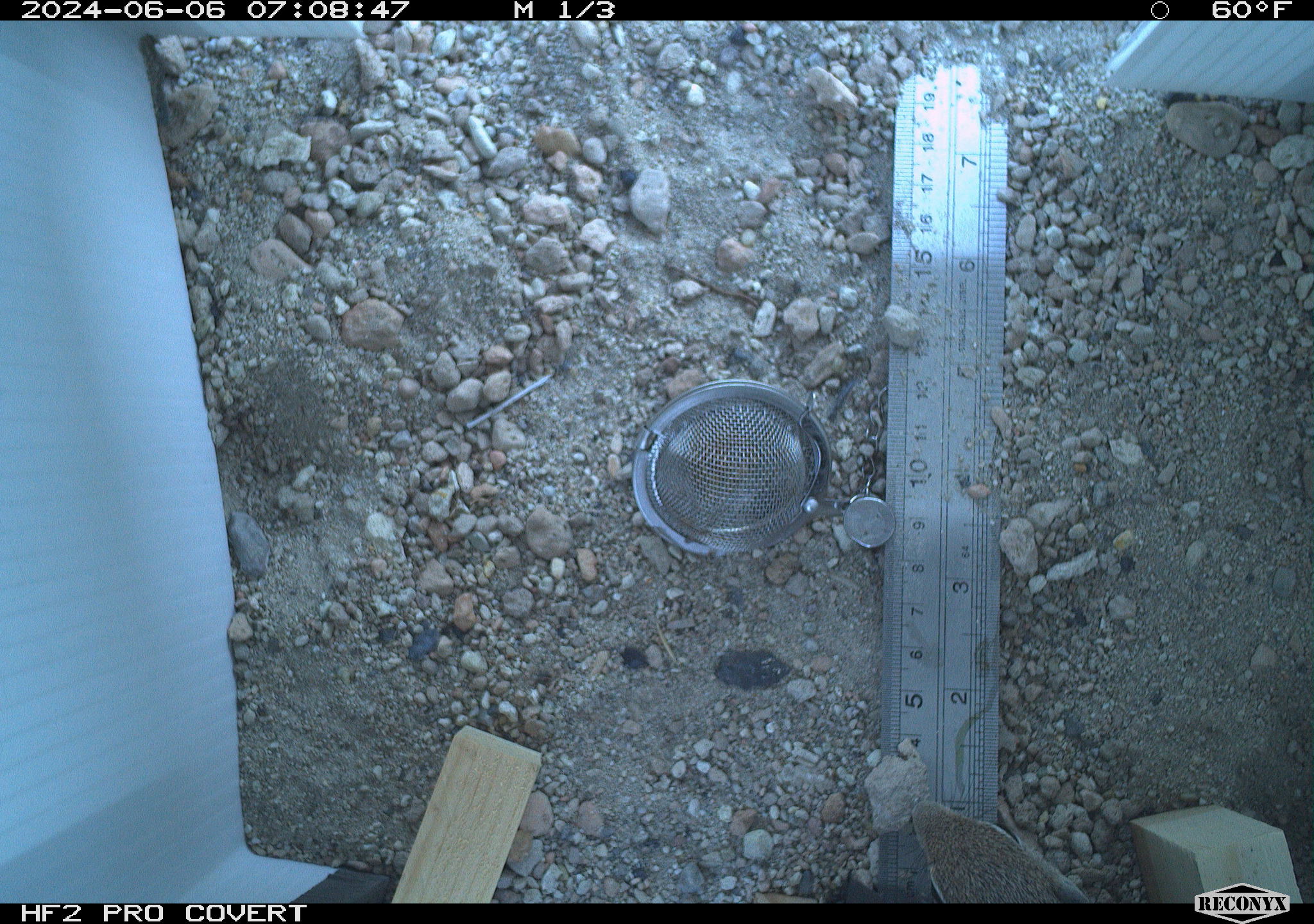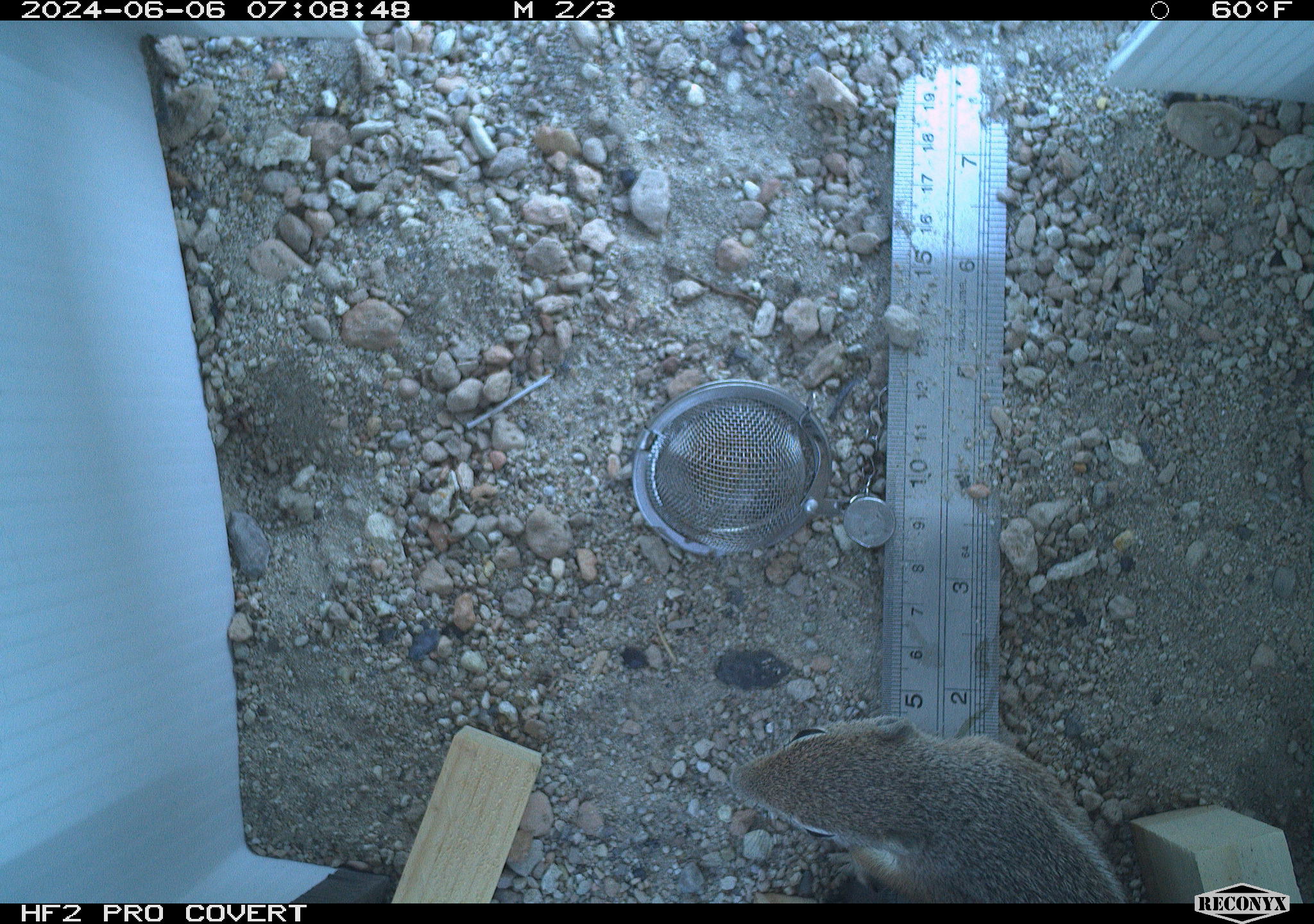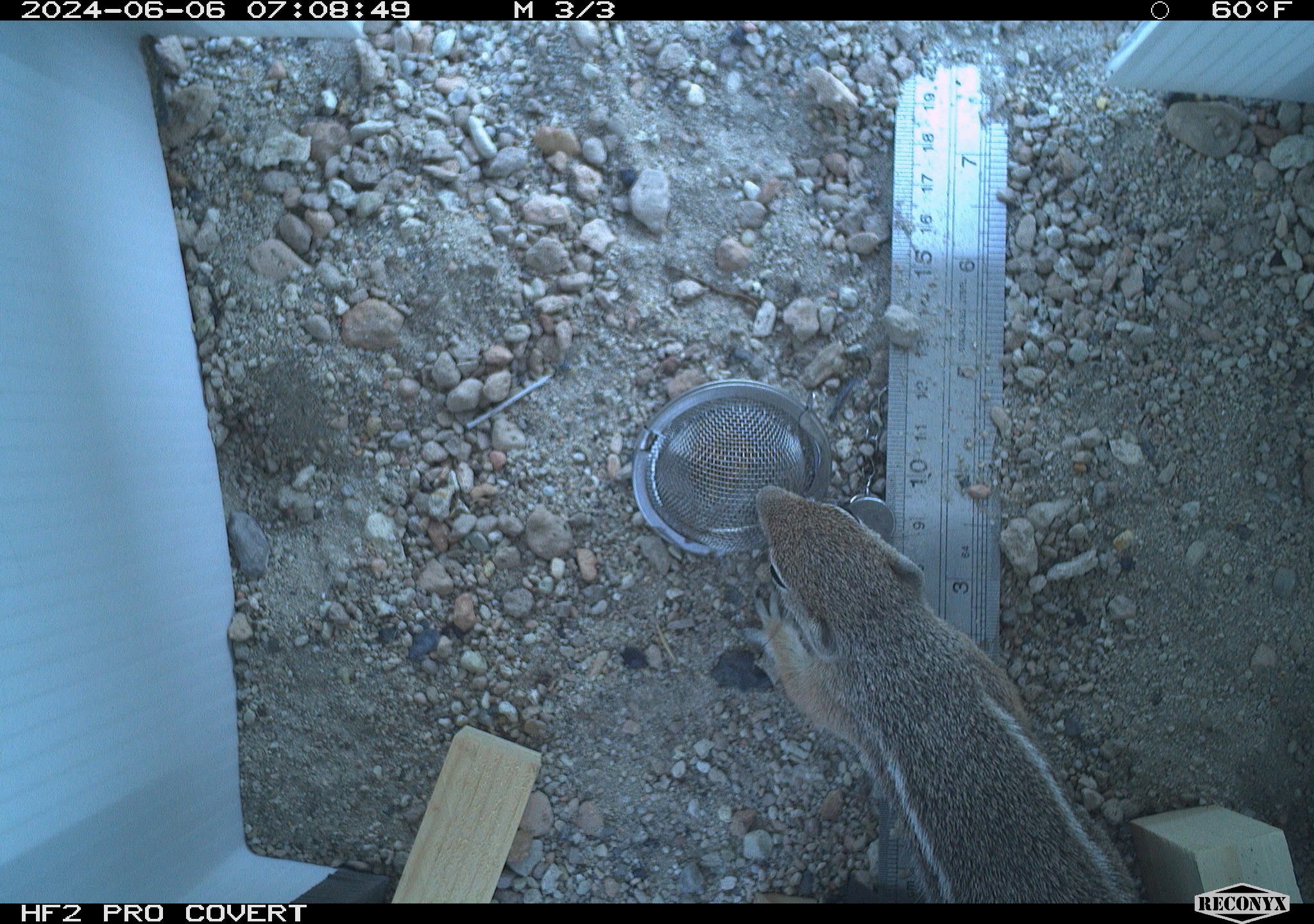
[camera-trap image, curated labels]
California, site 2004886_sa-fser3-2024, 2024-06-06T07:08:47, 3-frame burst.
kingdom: Animalia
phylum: Chordata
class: Mammalia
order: Rodentia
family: Sciuridae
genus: Ammospermophilus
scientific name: Ammospermophilus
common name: antelope ground squirrels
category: ammospermophilus species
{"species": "ammospermophilus species (antelope ground squirrels) (Ammospermophilus)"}